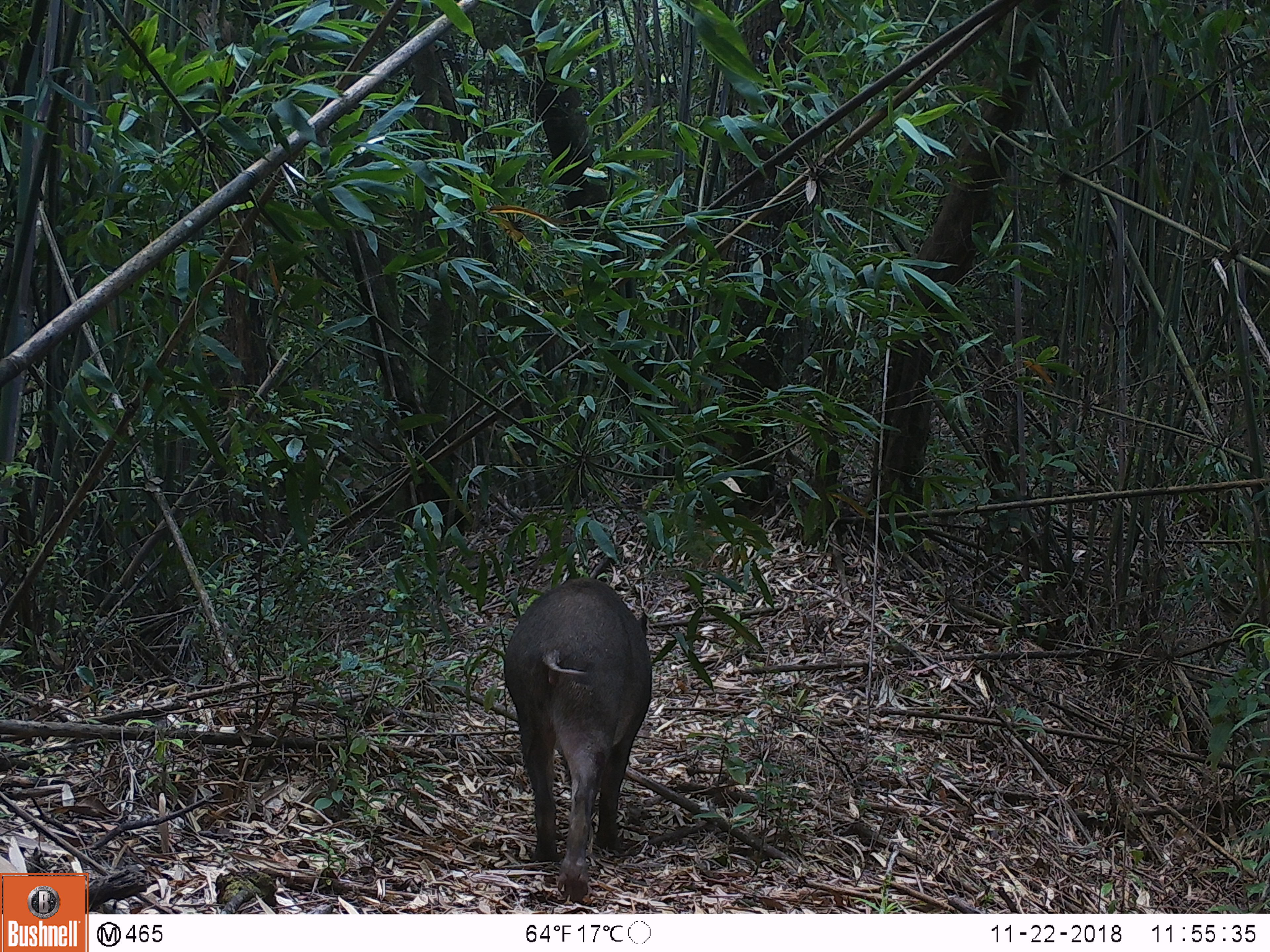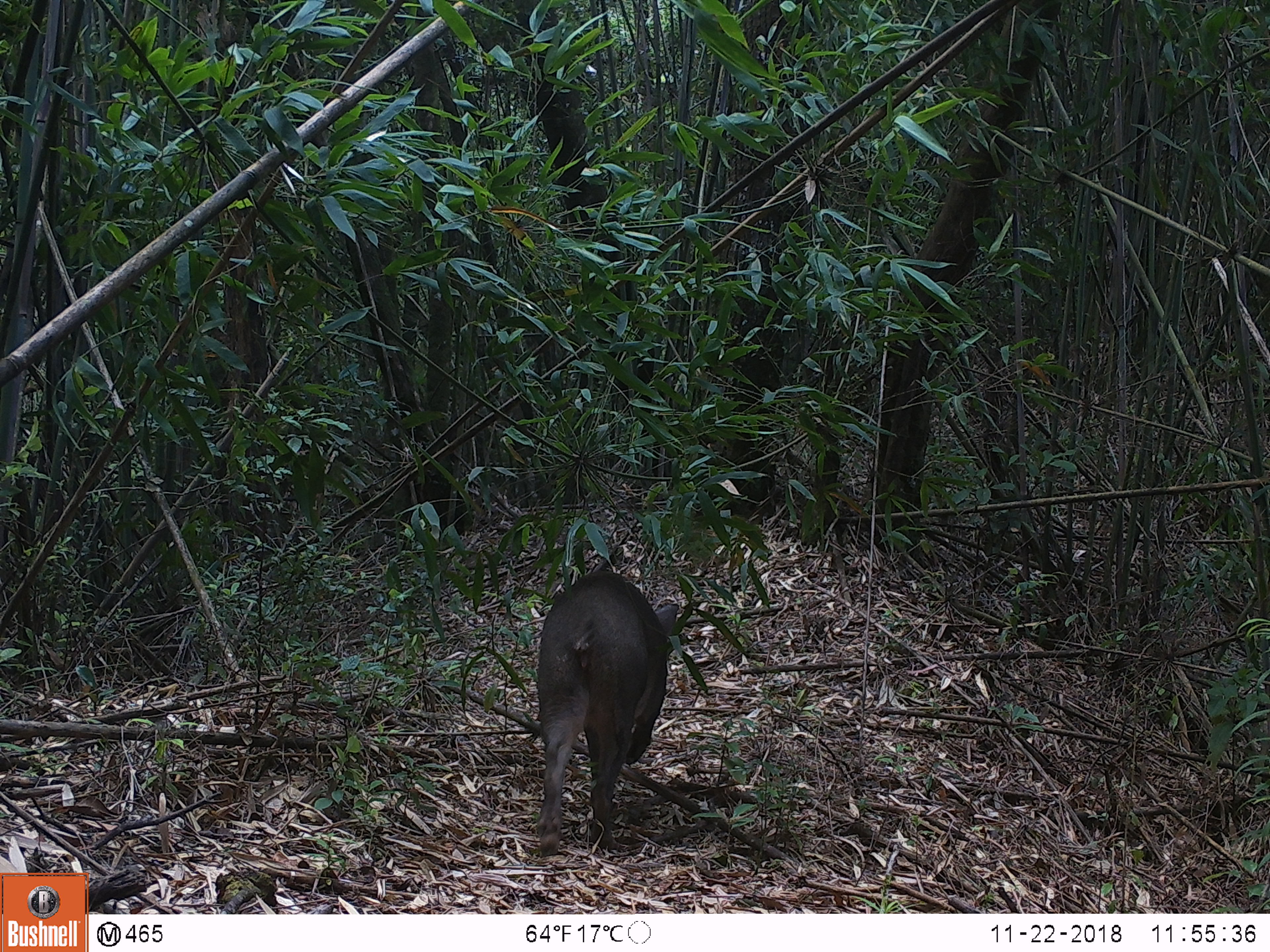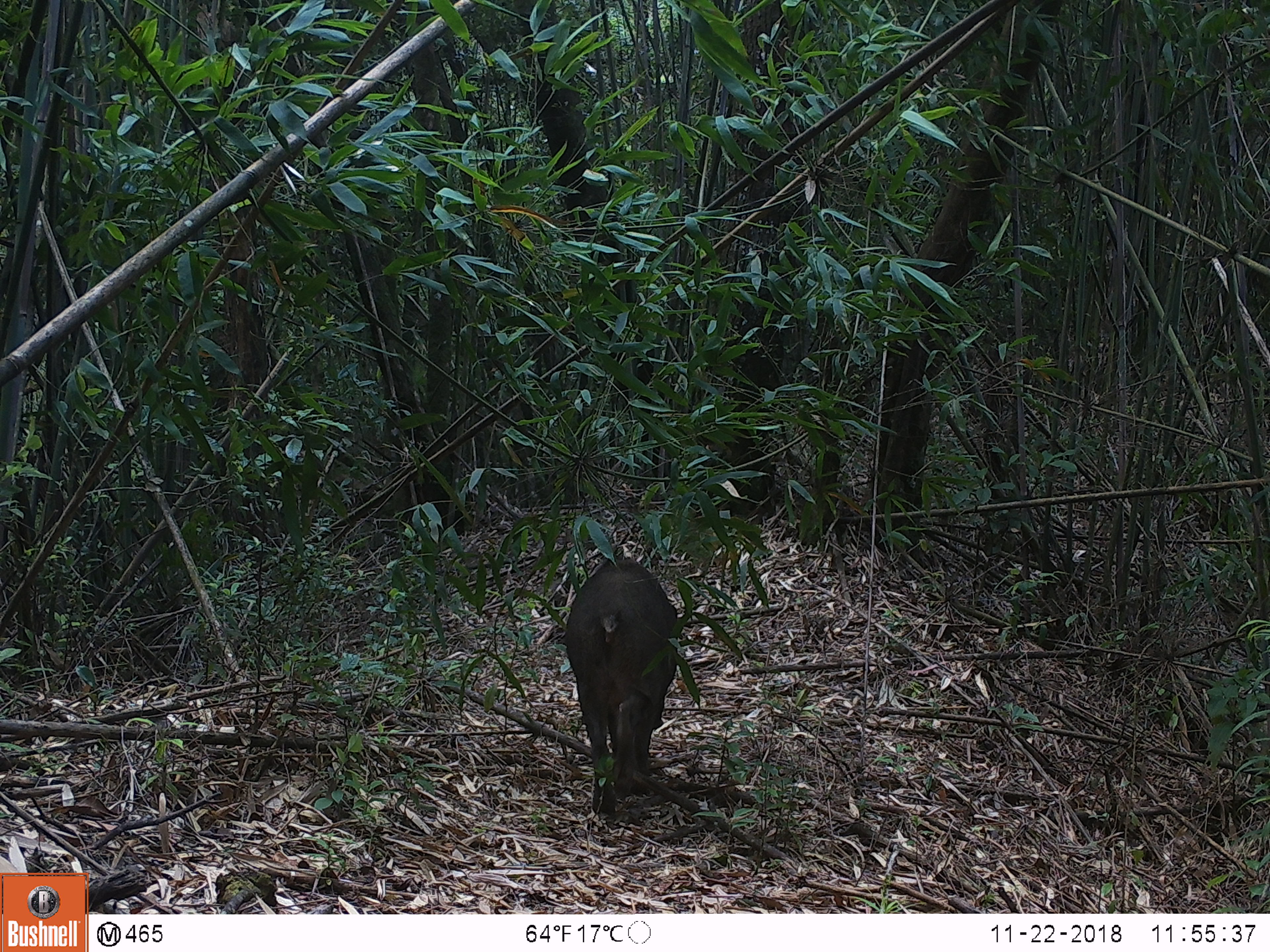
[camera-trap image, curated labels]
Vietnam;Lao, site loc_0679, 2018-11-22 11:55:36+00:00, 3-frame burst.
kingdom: Animalia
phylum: Chordata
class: Mammalia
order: Artiodactyla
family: Suidae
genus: Sus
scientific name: Sus scrofa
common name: eurasian wild pig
Eurasian wild pig (Sus scrofa). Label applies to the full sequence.